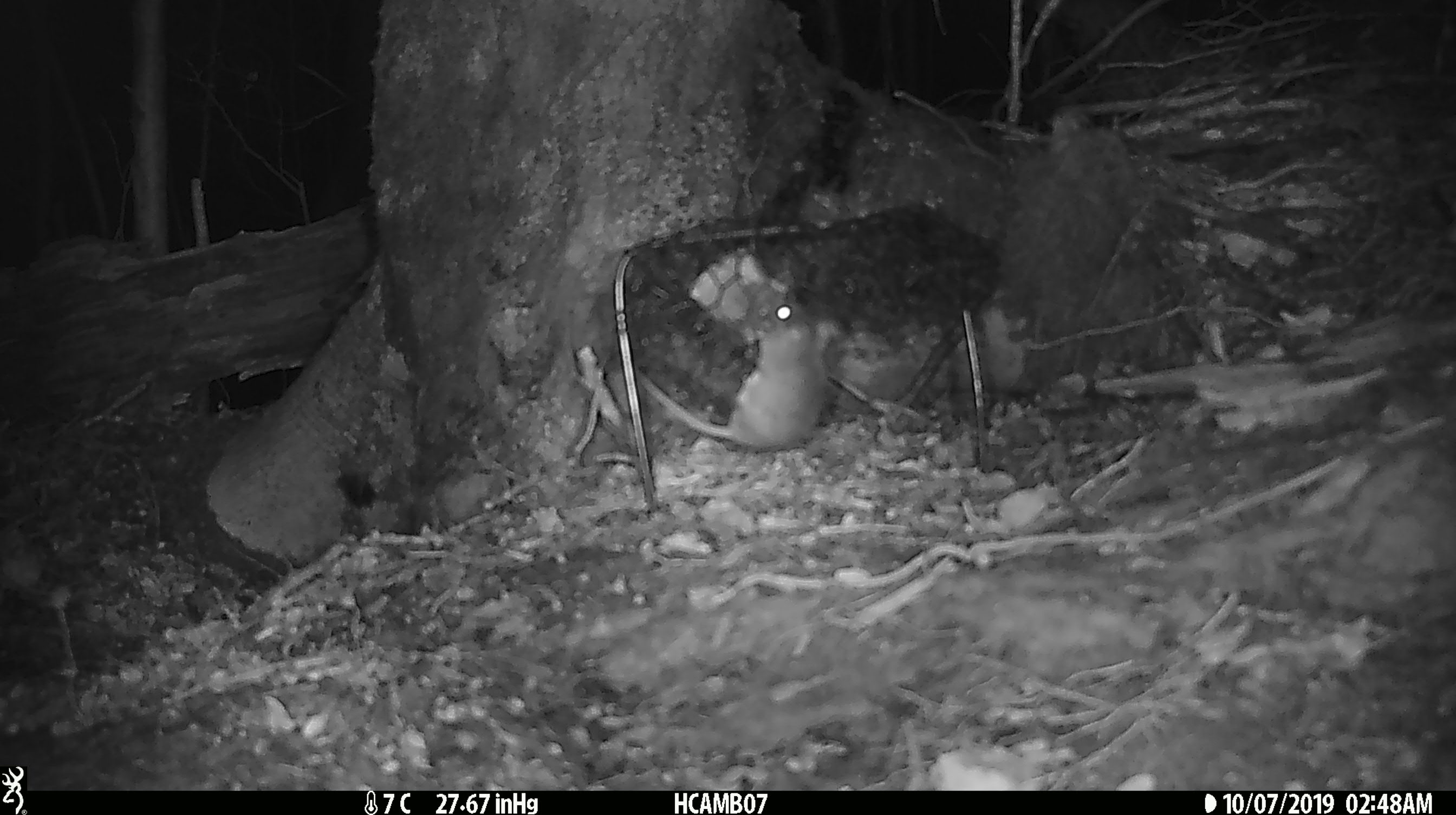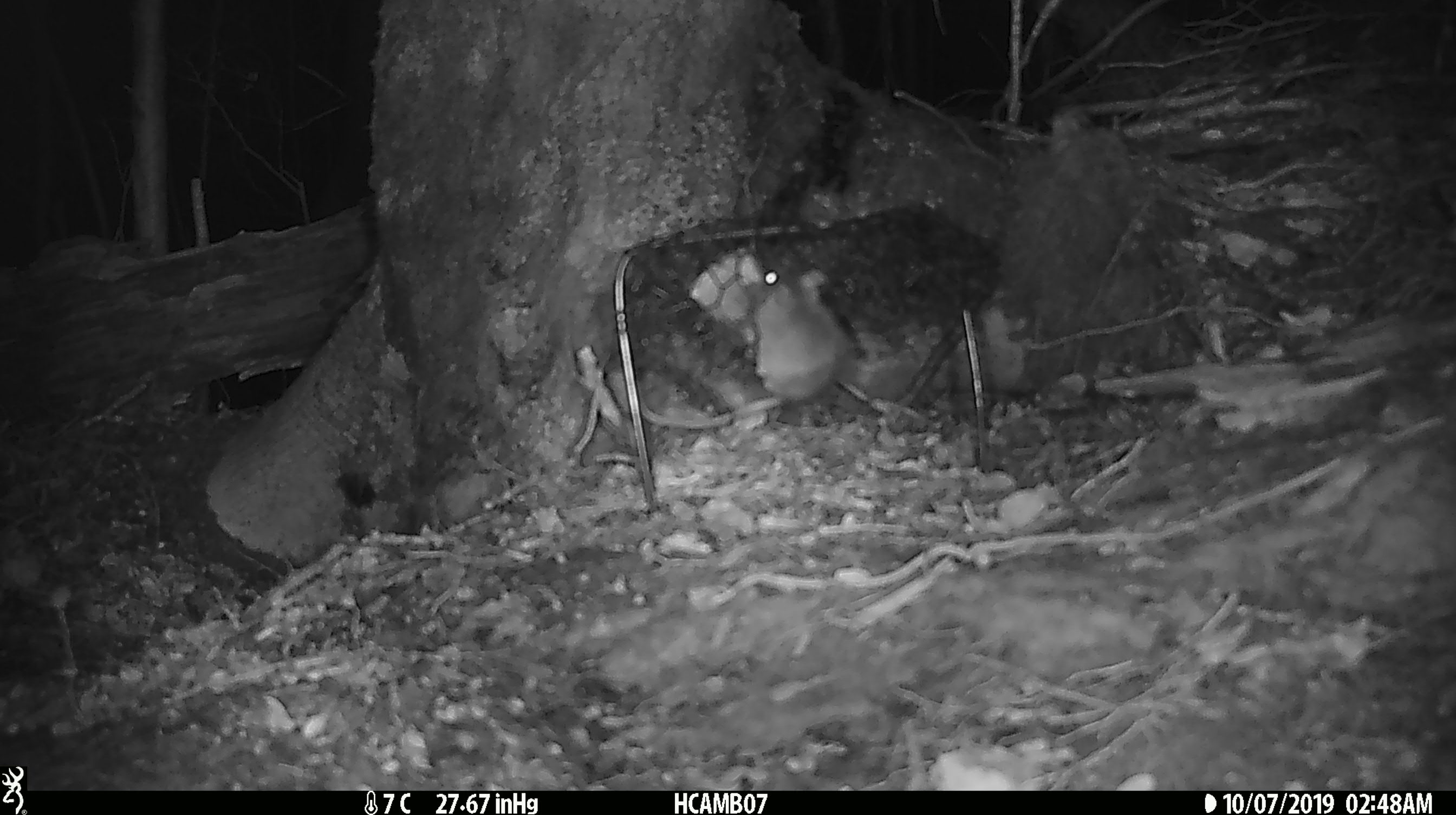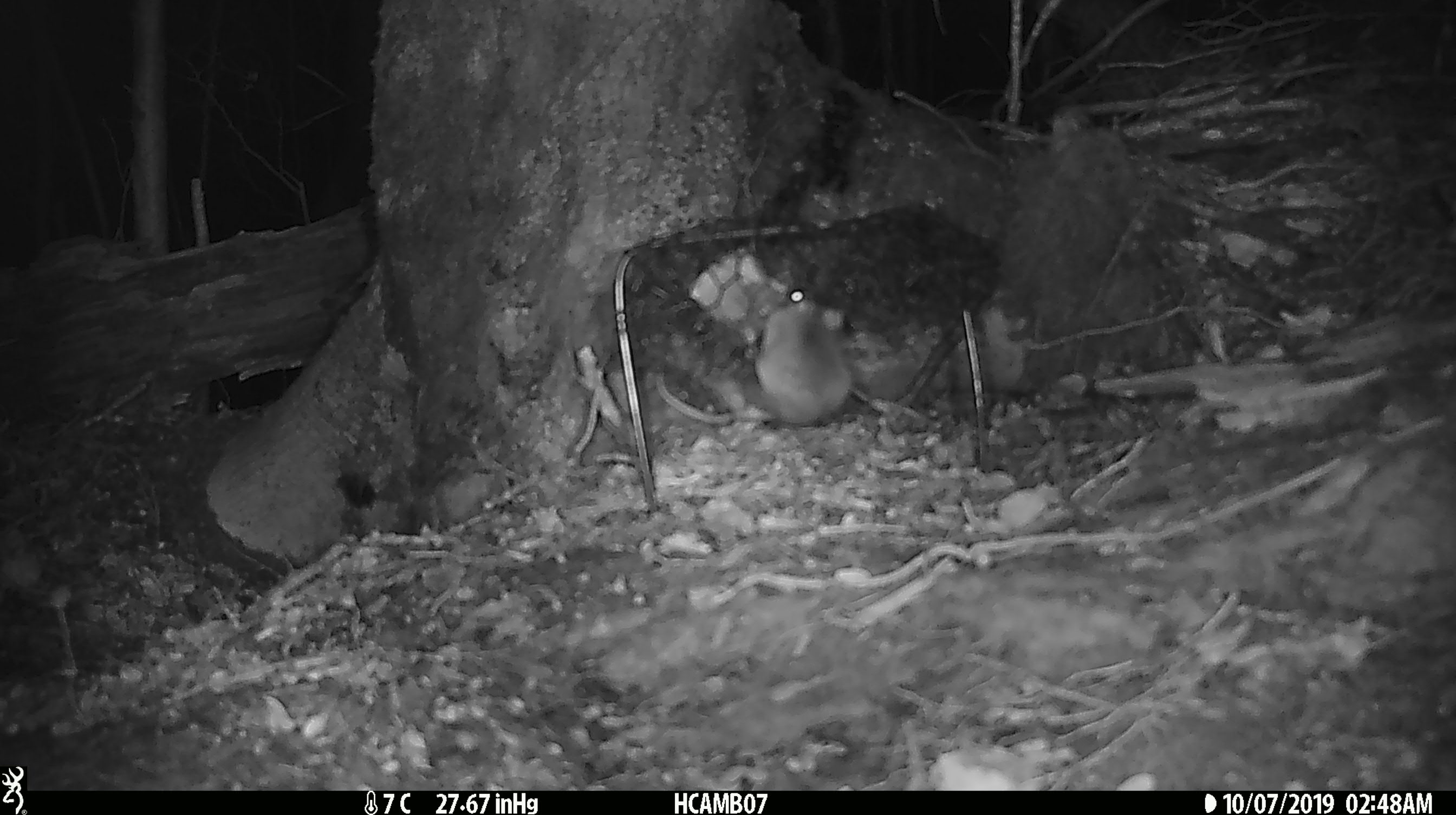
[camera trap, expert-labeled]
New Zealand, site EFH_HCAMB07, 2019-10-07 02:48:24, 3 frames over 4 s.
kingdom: Animalia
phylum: Chordata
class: Mammalia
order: Rodentia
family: Muridae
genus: Mus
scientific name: Mus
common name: mouse